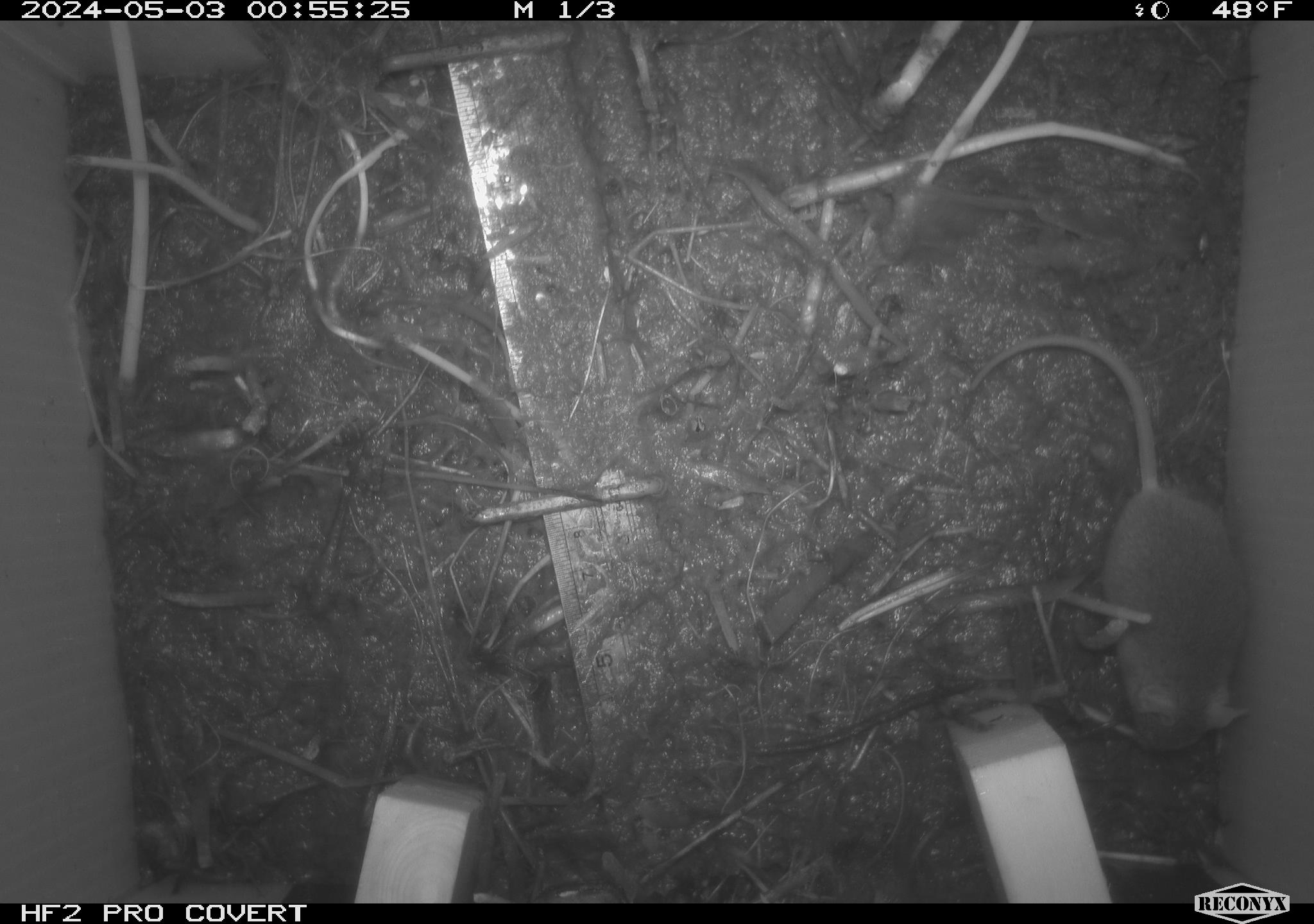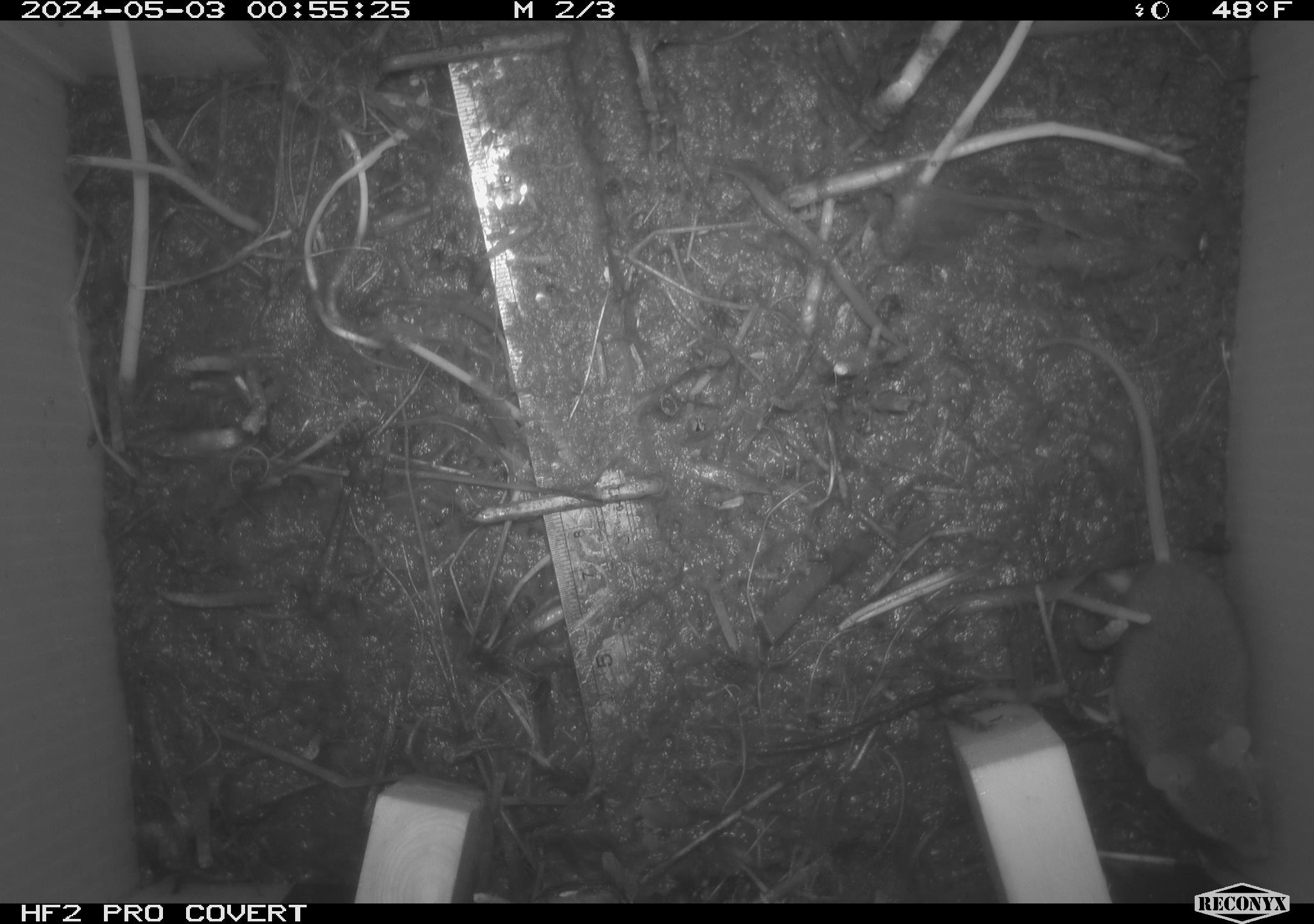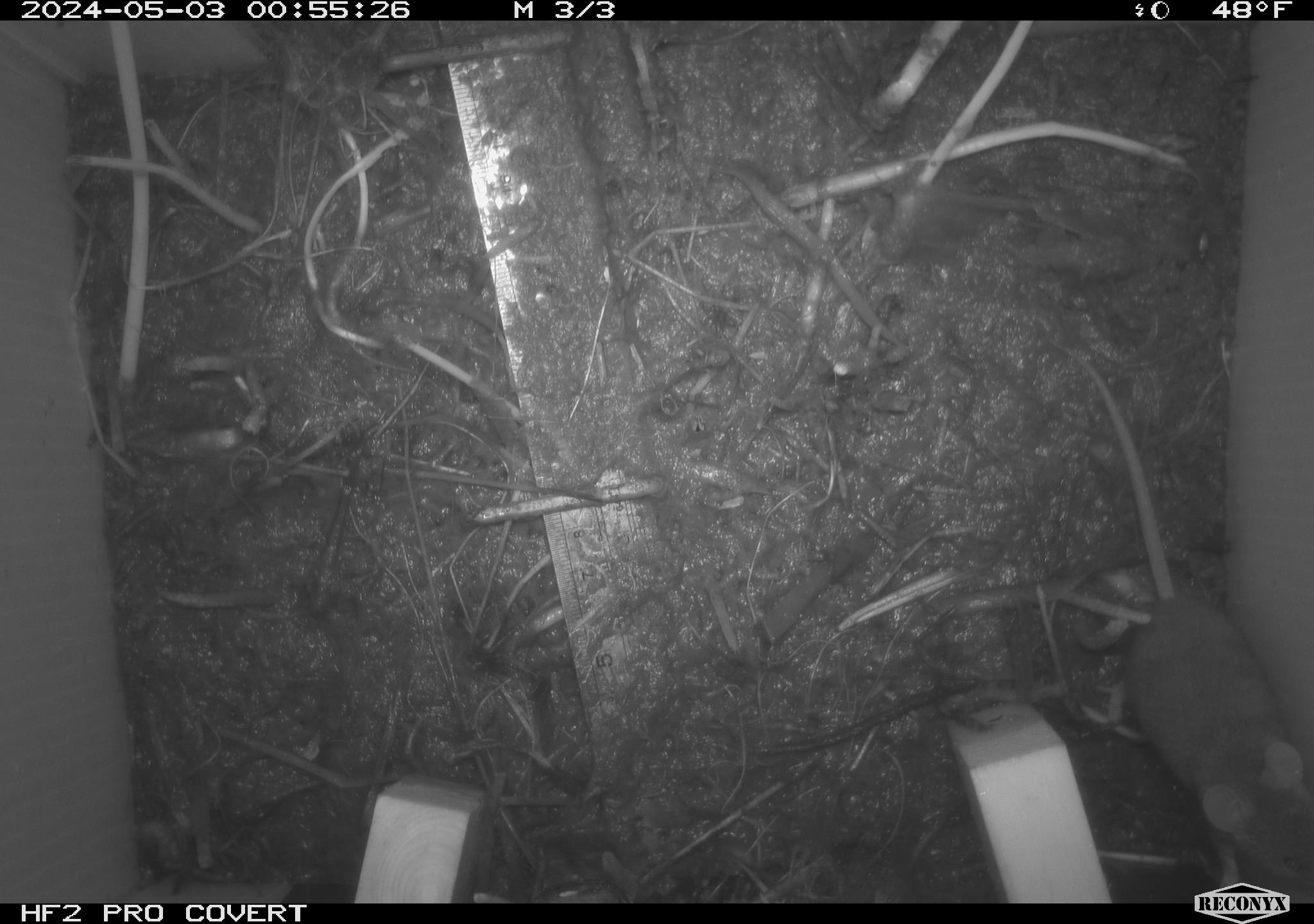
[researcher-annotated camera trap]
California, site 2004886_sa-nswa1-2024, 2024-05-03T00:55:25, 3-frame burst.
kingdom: Animalia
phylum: Chordata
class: Mammalia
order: Rodentia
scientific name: Rodentia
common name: mouse species